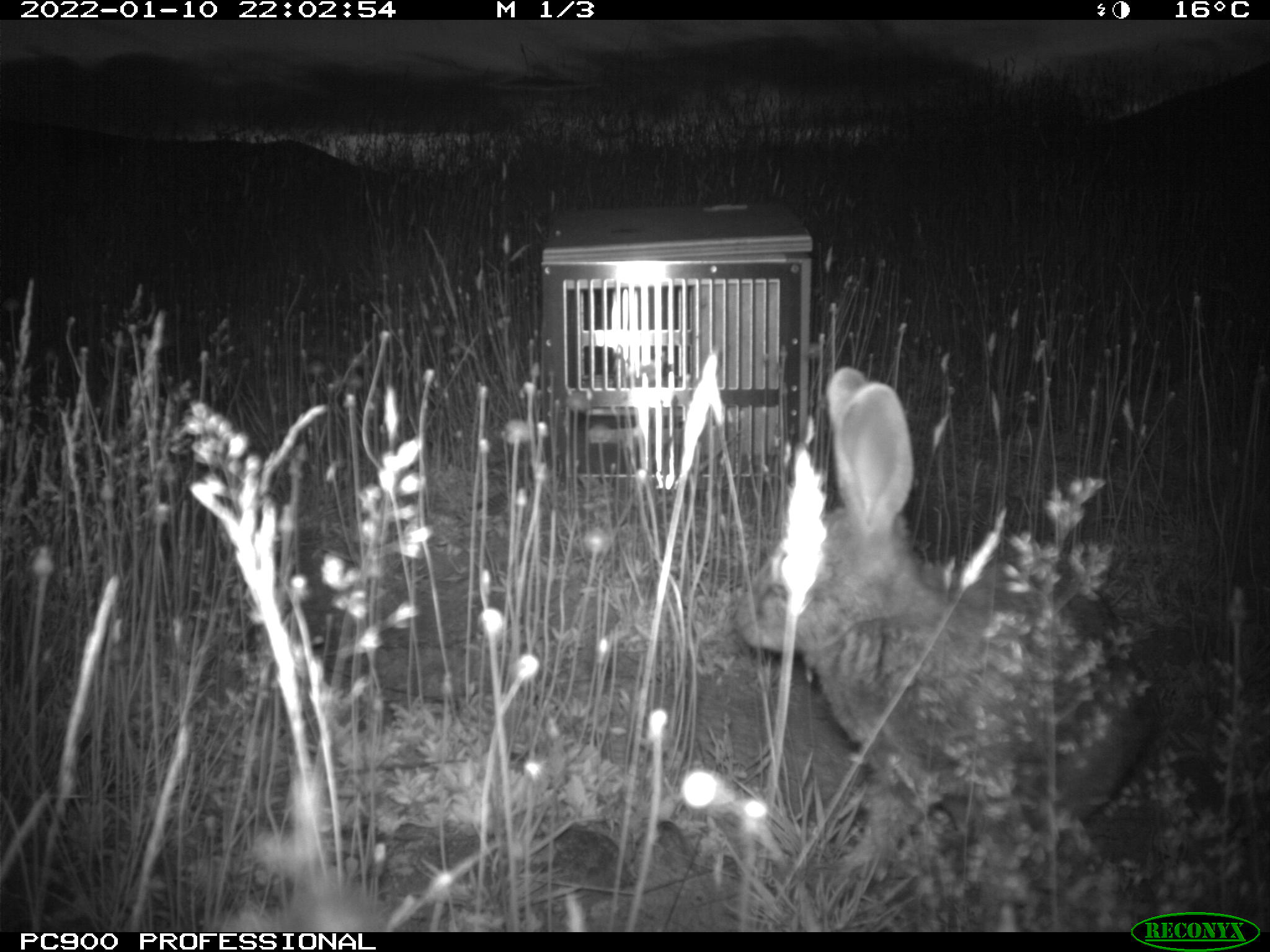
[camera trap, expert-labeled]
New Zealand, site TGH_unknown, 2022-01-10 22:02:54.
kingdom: Animalia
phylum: Chordata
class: Mammalia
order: Lagomorpha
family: Leporidae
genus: Oryctolagus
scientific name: Oryctolagus cuniculus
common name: european rabbit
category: rabbit